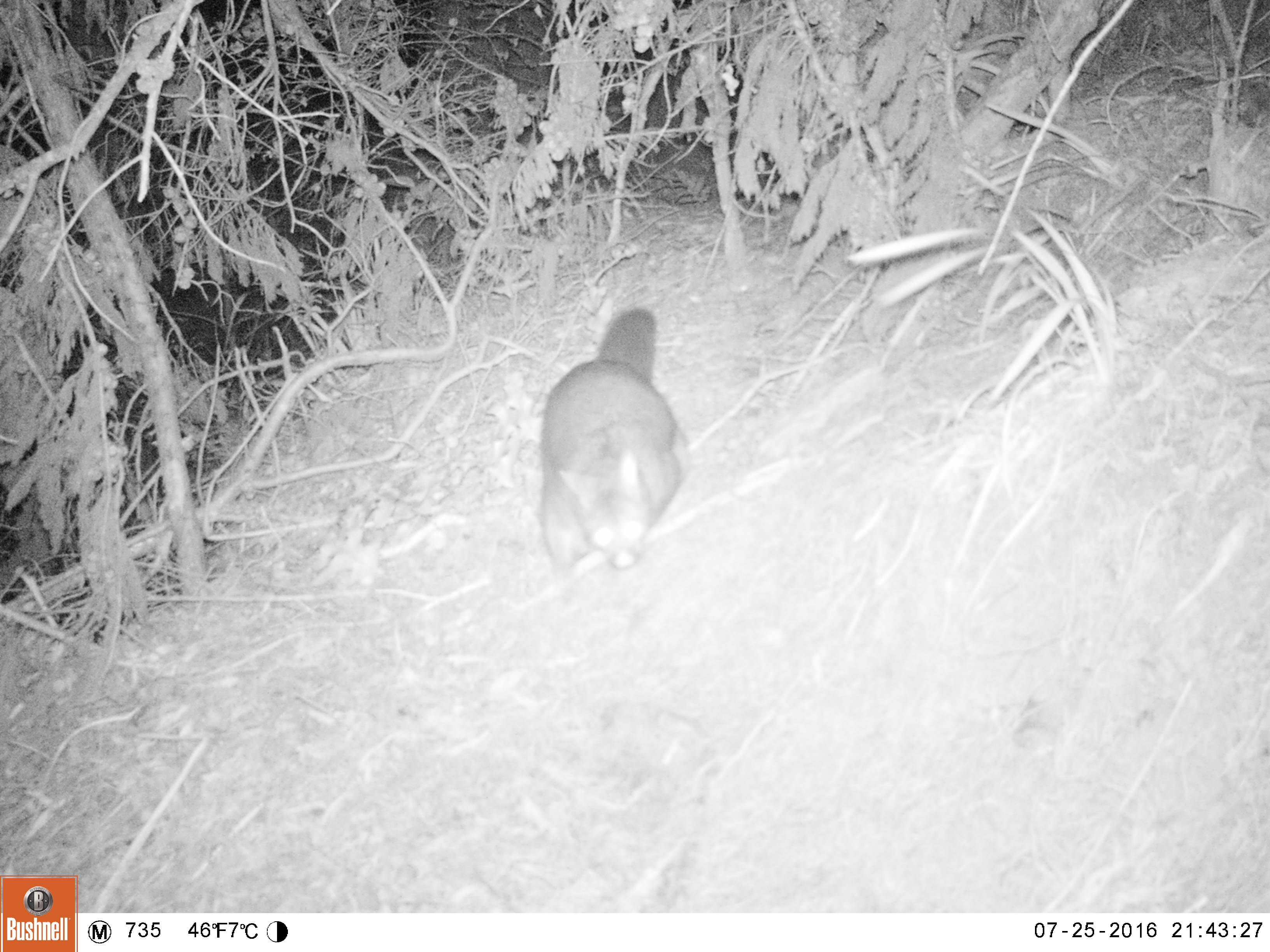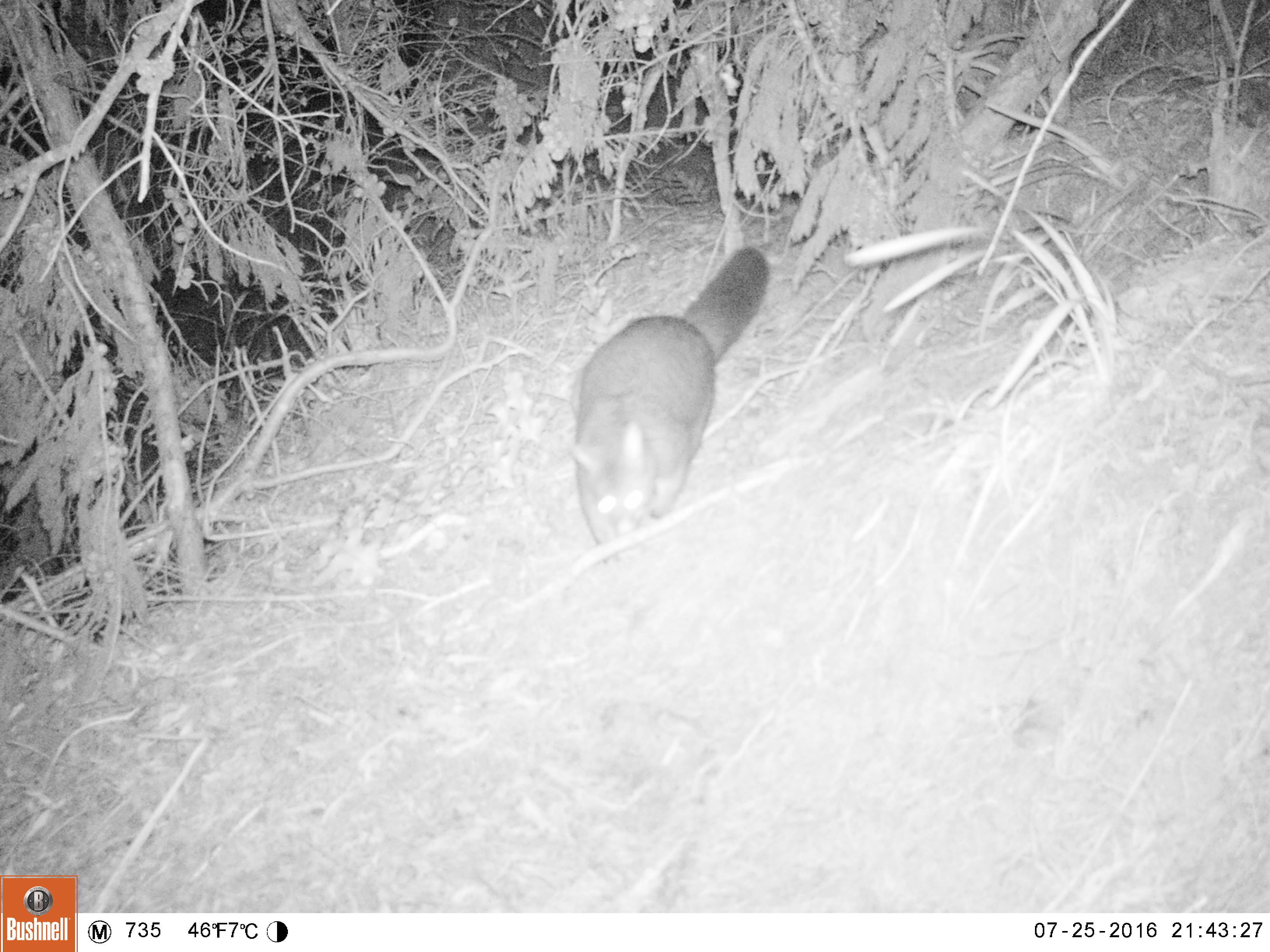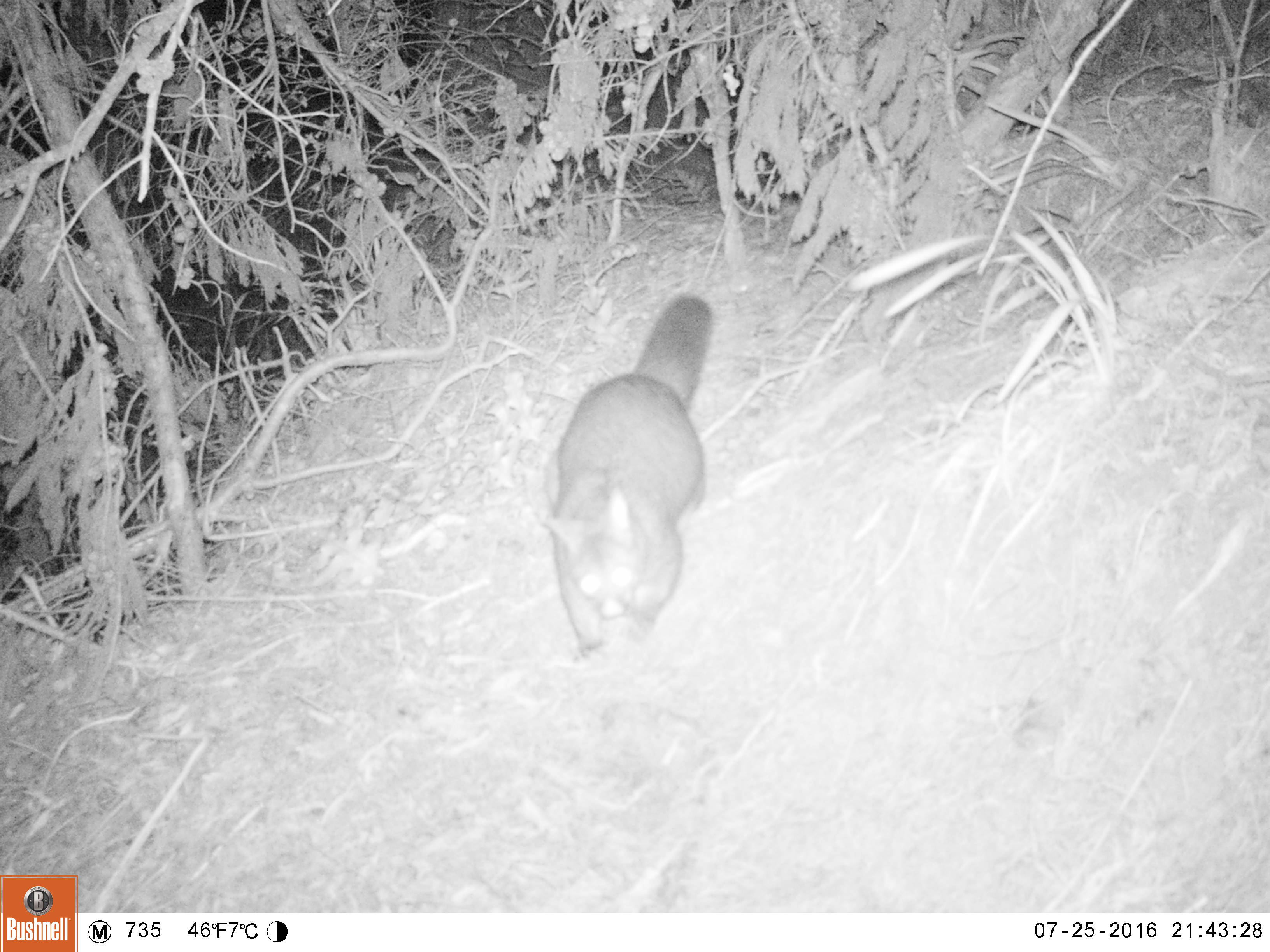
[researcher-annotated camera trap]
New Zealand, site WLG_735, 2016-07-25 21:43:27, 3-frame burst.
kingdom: Animalia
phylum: Chordata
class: Mammalia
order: Diprotodontia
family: Phalangeridae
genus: Trichosurus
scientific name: Trichosurus vulpecula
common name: common brushtail possum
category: possum